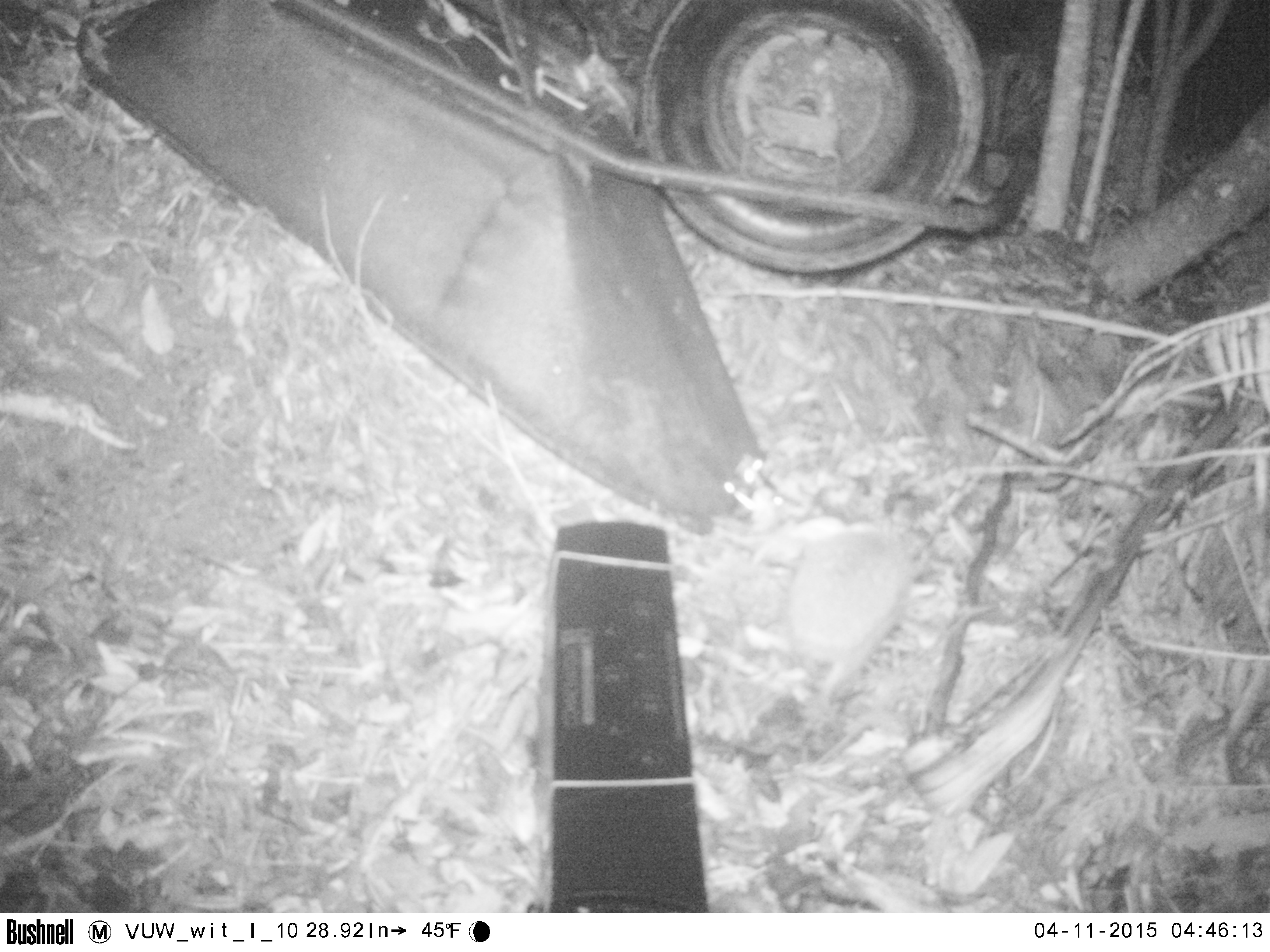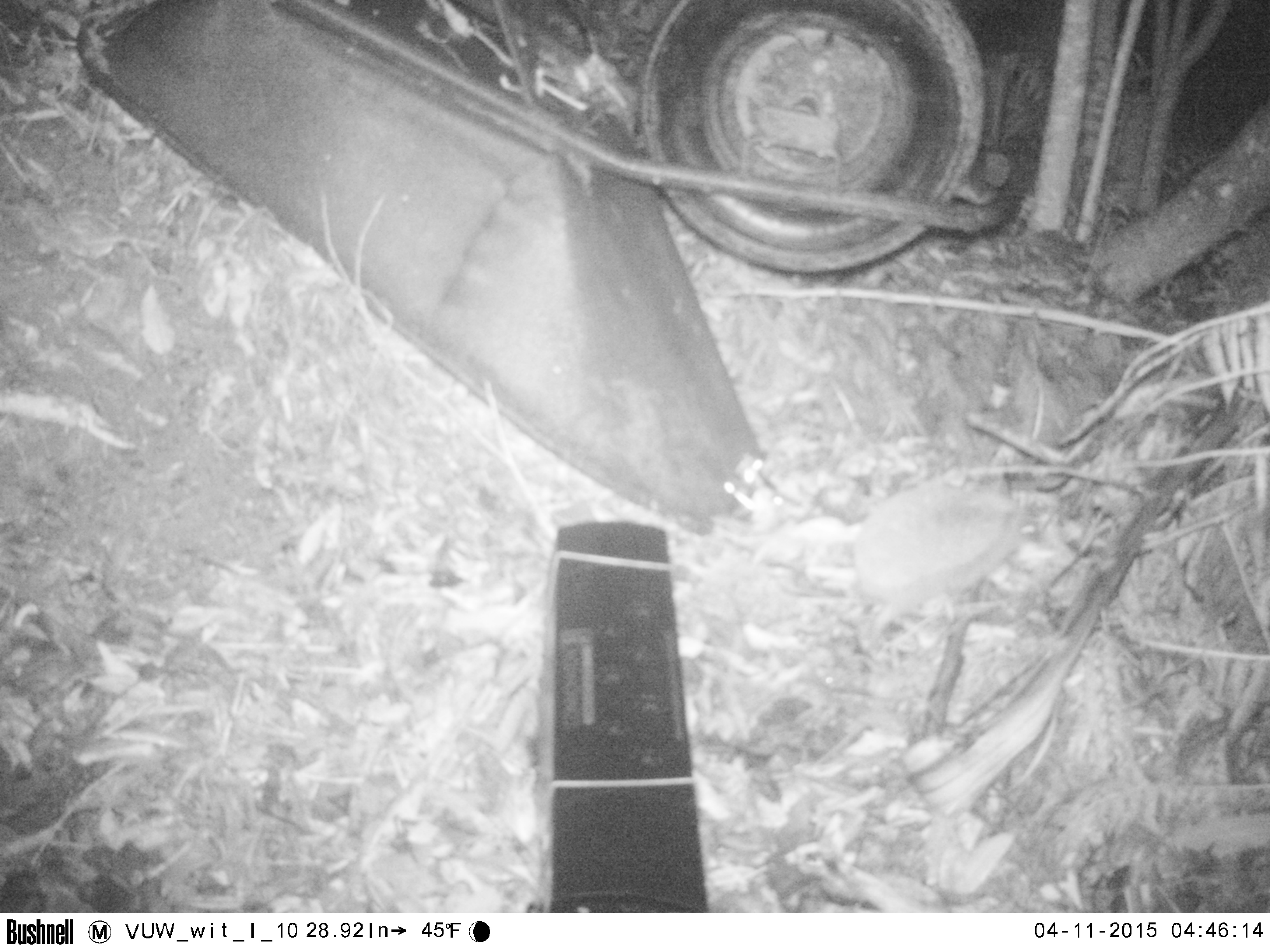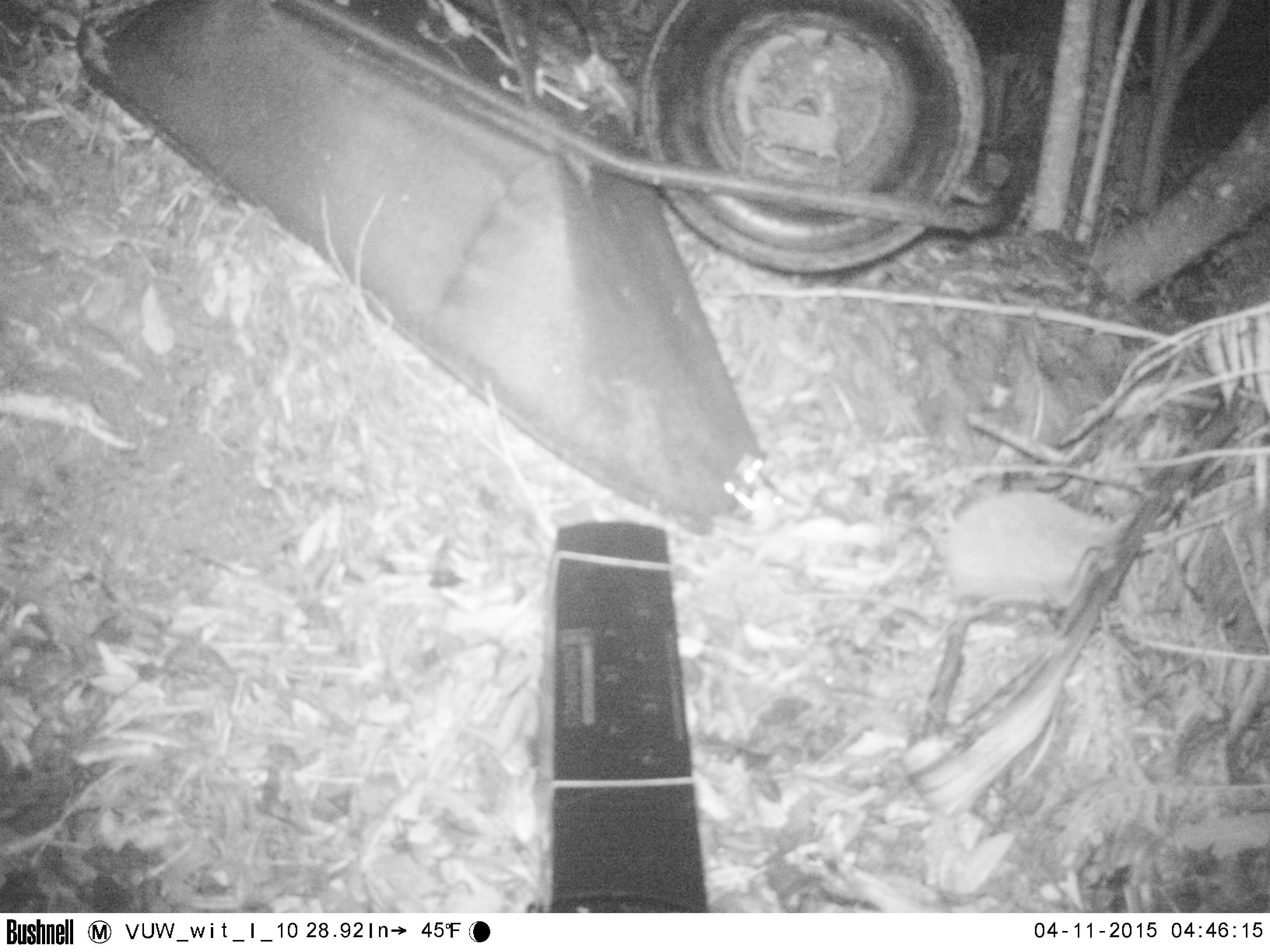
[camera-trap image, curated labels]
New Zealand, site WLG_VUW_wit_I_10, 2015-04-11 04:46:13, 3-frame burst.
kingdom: Animalia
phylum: Chordata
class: Mammalia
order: Eulipotyphla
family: Erinaceidae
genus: Erinaceus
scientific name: Erinaceus europaeus europaeus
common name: european hedgehog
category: hedgehog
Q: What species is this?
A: Hedgehog (european hedgehog) (Erinaceus europaeus europaeus).